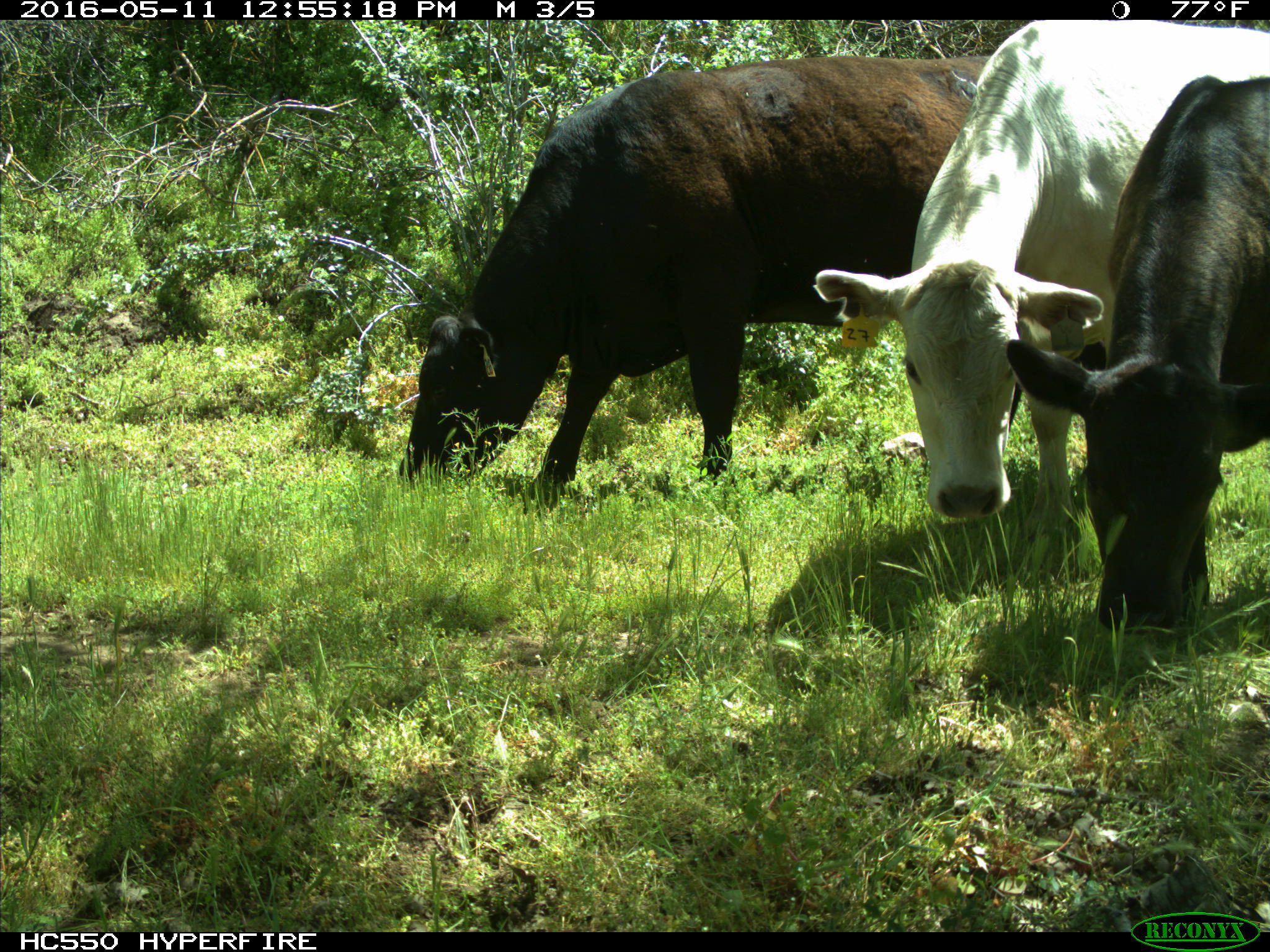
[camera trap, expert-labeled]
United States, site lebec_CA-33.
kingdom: Animalia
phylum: Chordata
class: Mammalia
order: Artiodactyla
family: Bovidae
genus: Bos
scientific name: Bos taurus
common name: domestic cow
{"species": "Bos taurus (domestic cow)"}